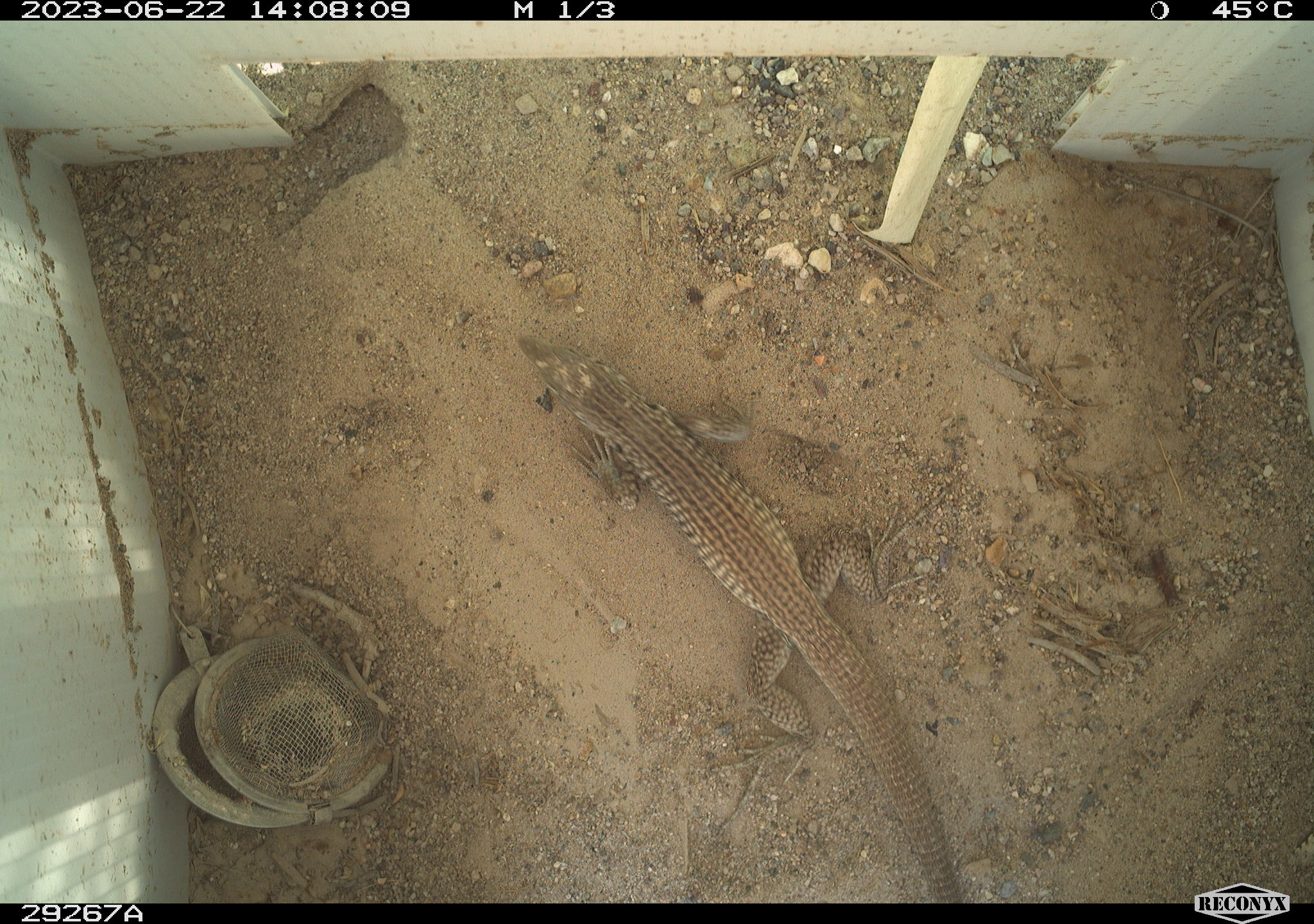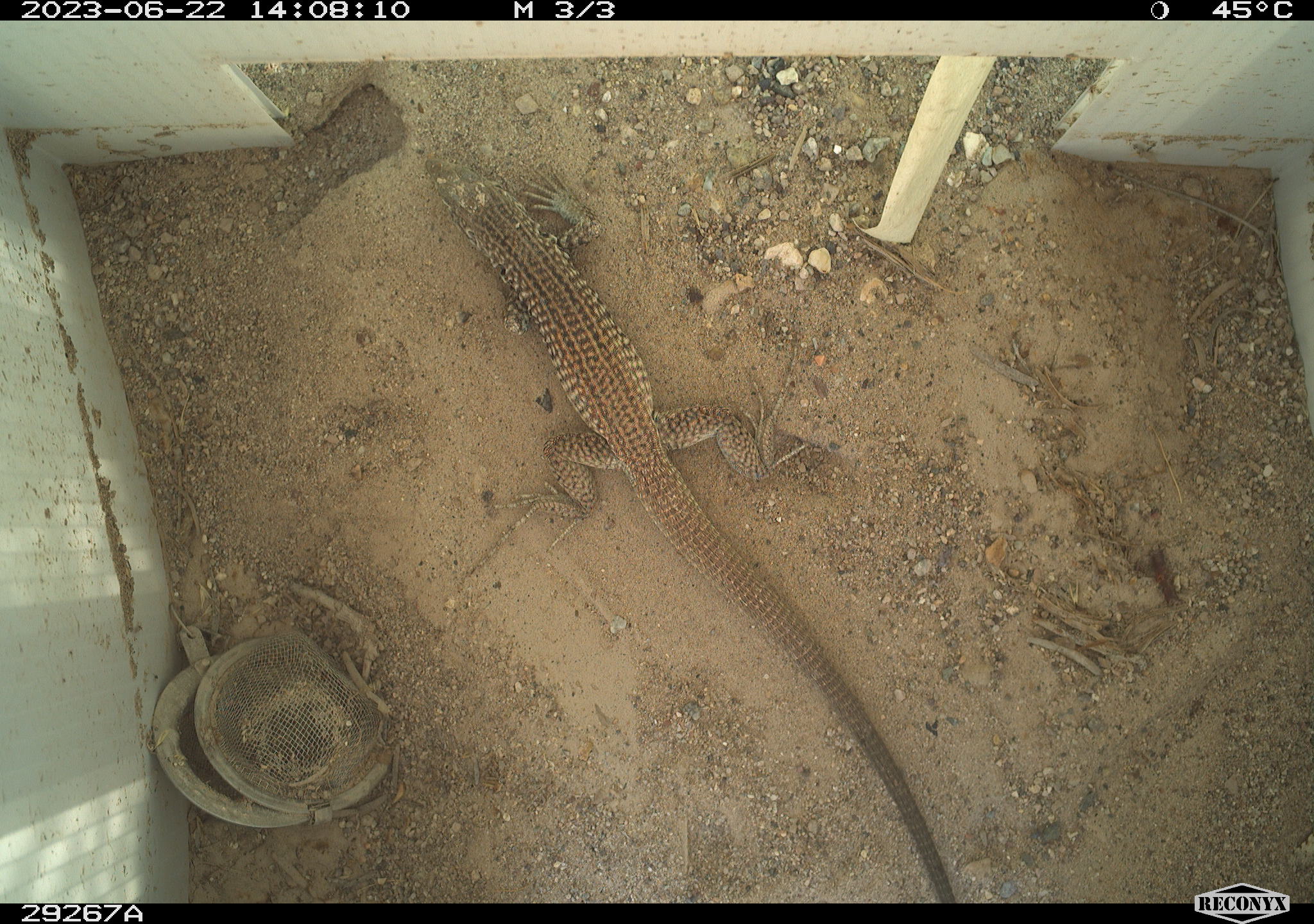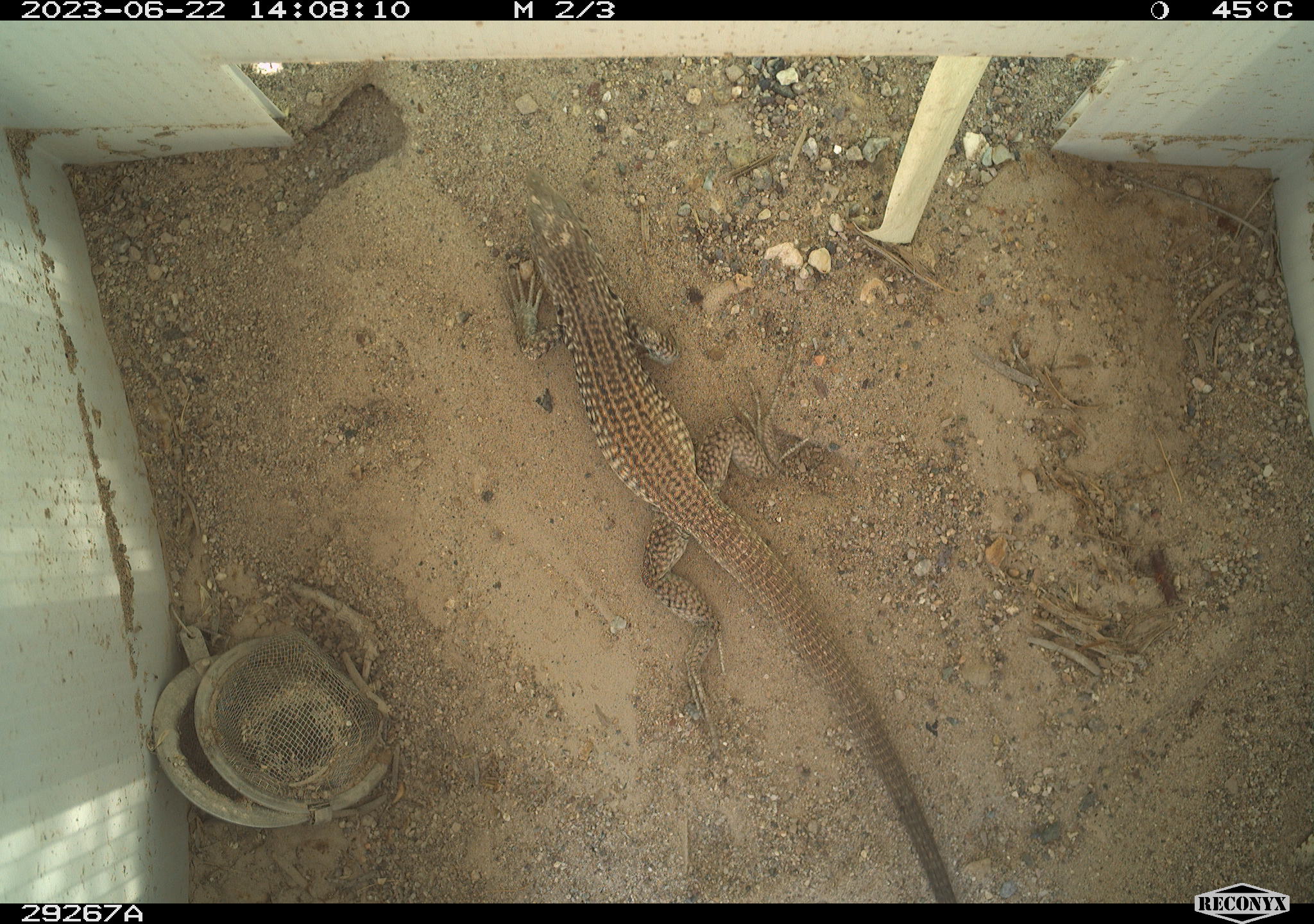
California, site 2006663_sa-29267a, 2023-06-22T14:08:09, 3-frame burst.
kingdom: Animalia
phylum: Chordata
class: Reptilia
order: Squamata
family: Teiidae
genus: Aspidoscelis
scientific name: Aspidoscelis tigris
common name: western whiptail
Western whiptail (Aspidoscelis tigris).